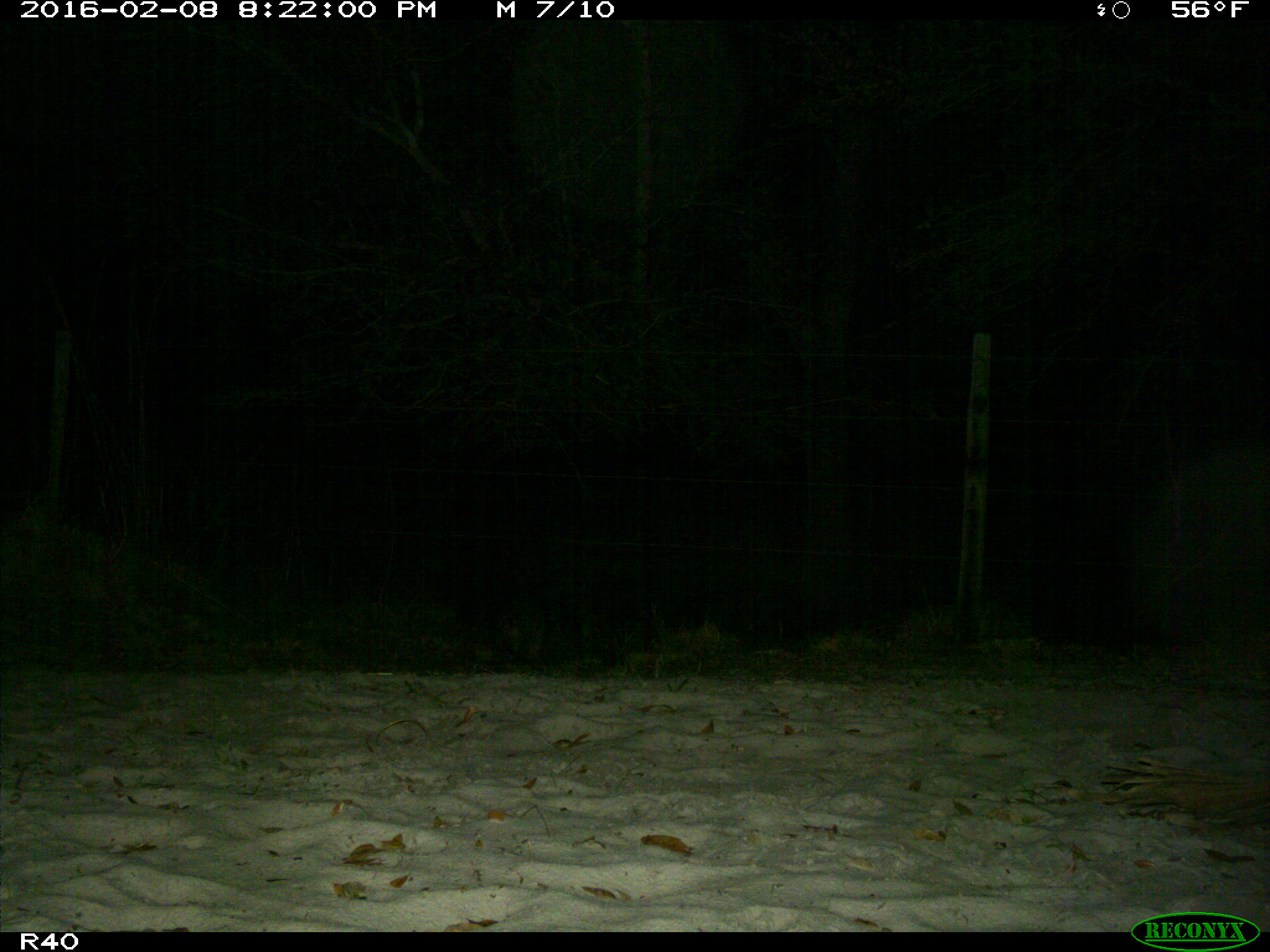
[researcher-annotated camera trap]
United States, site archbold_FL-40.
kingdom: Animalia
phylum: Chordata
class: Mammalia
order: Carnivora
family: Procyonidae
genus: Procyon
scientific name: Procyon lotor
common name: common raccoon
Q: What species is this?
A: Procyon lotor (common raccoon).